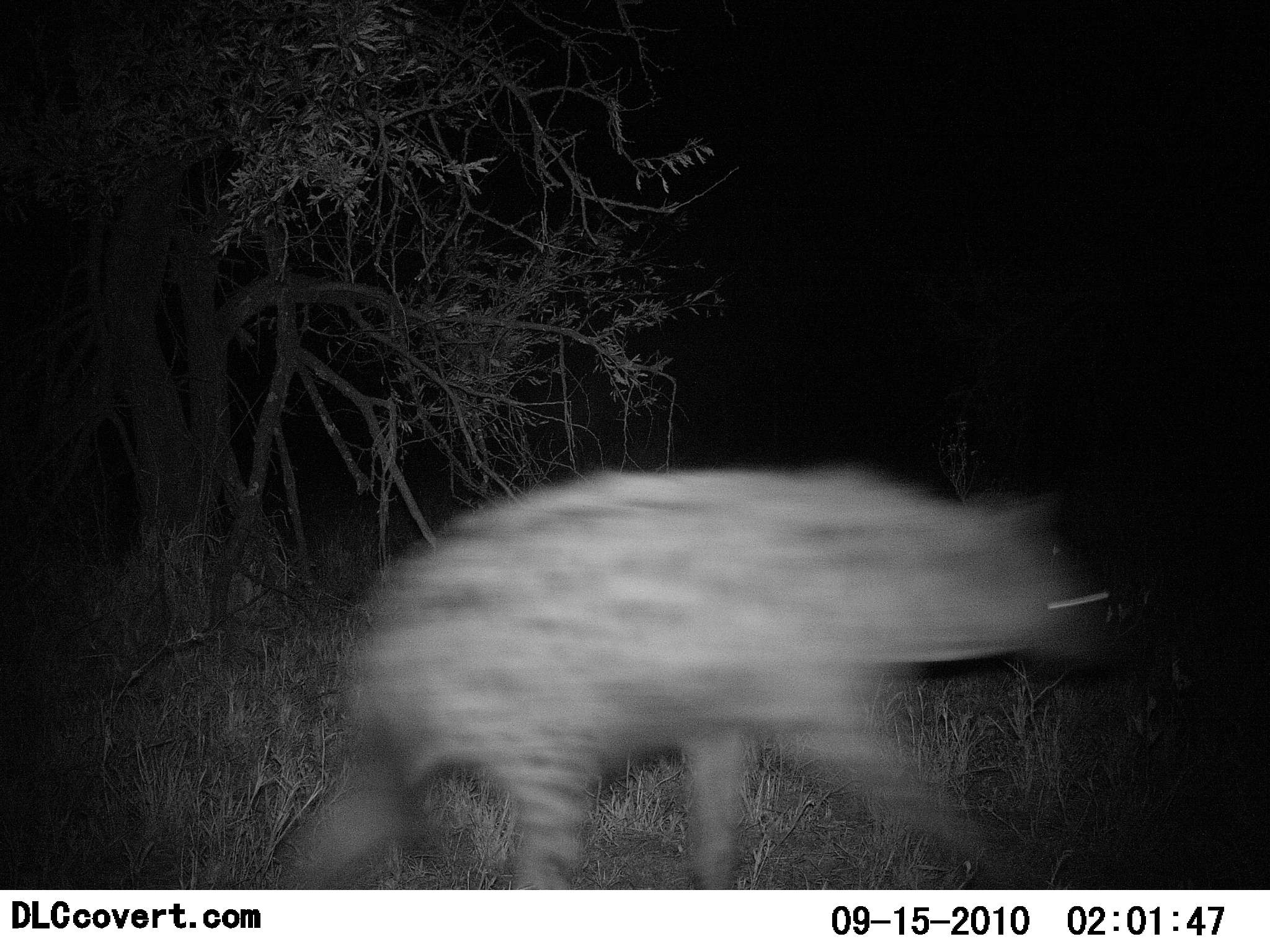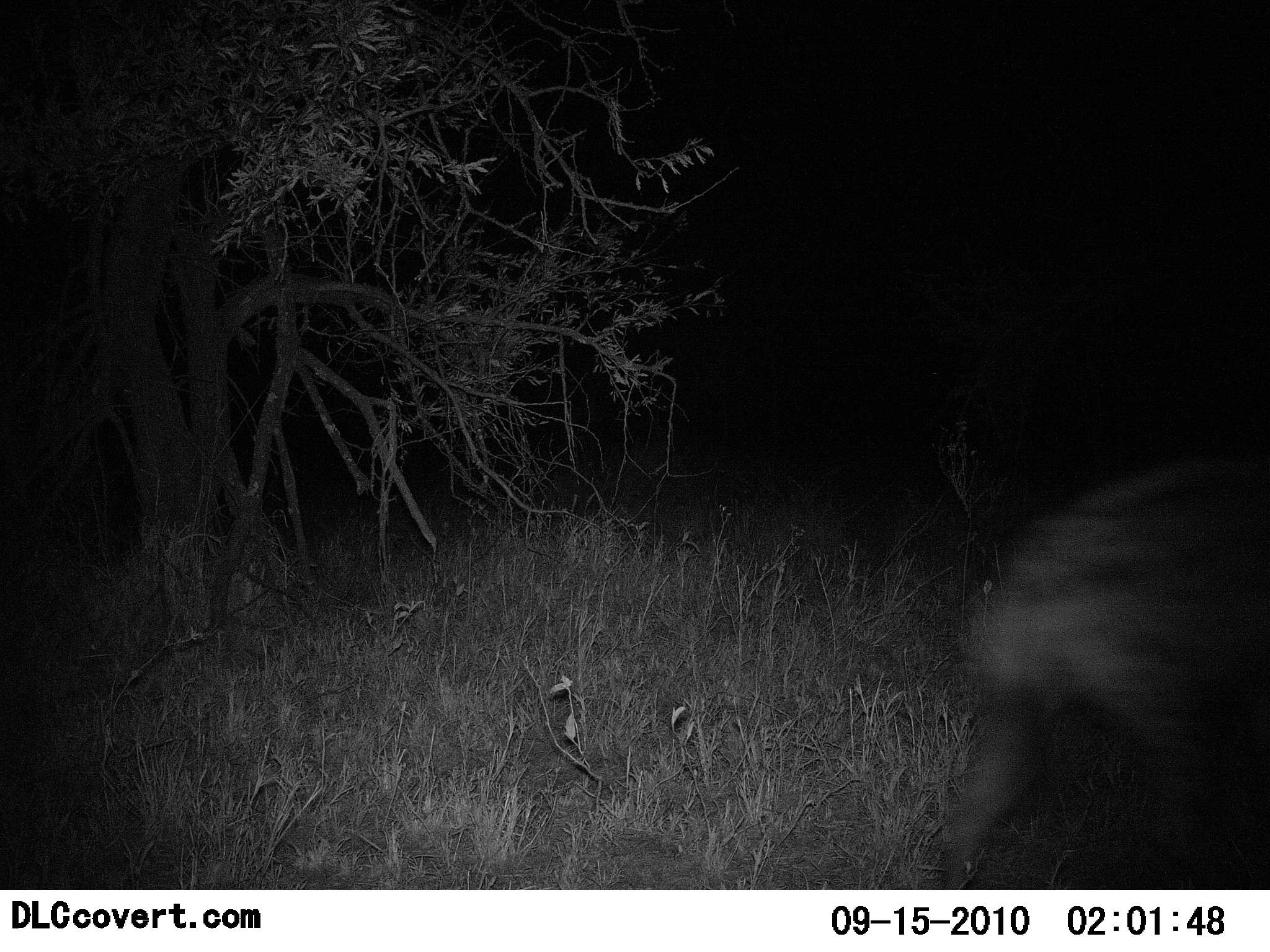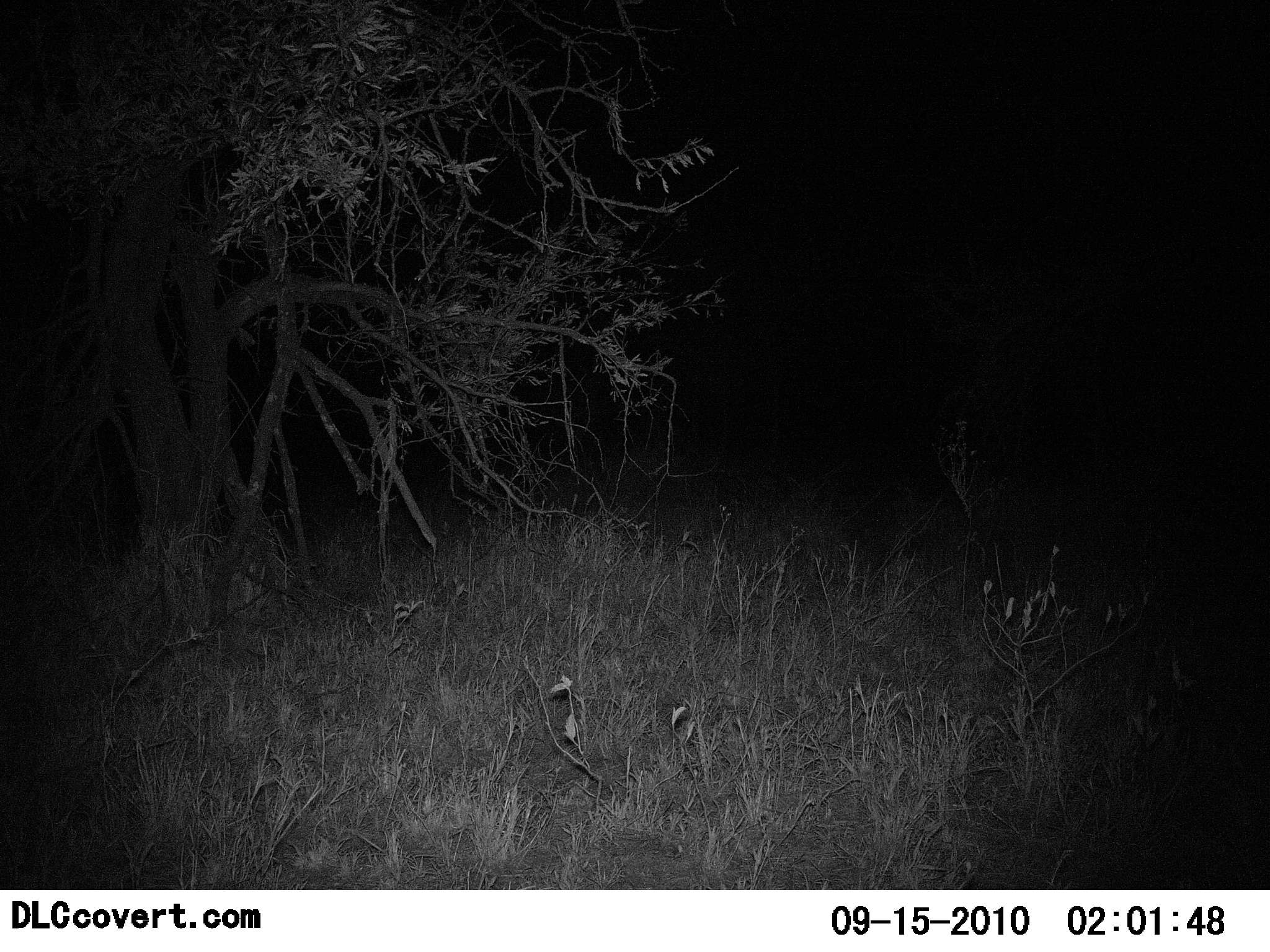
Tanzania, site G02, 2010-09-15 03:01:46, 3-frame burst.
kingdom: Animalia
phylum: Chordata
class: Mammalia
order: Carnivora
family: Hyaenidae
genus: Crocuta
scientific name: Crocuta crocuta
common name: spotted hyena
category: hyenaspotted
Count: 1.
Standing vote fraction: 0%.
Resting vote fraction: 0%.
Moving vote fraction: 100%.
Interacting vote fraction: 0%.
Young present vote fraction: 0%.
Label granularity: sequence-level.